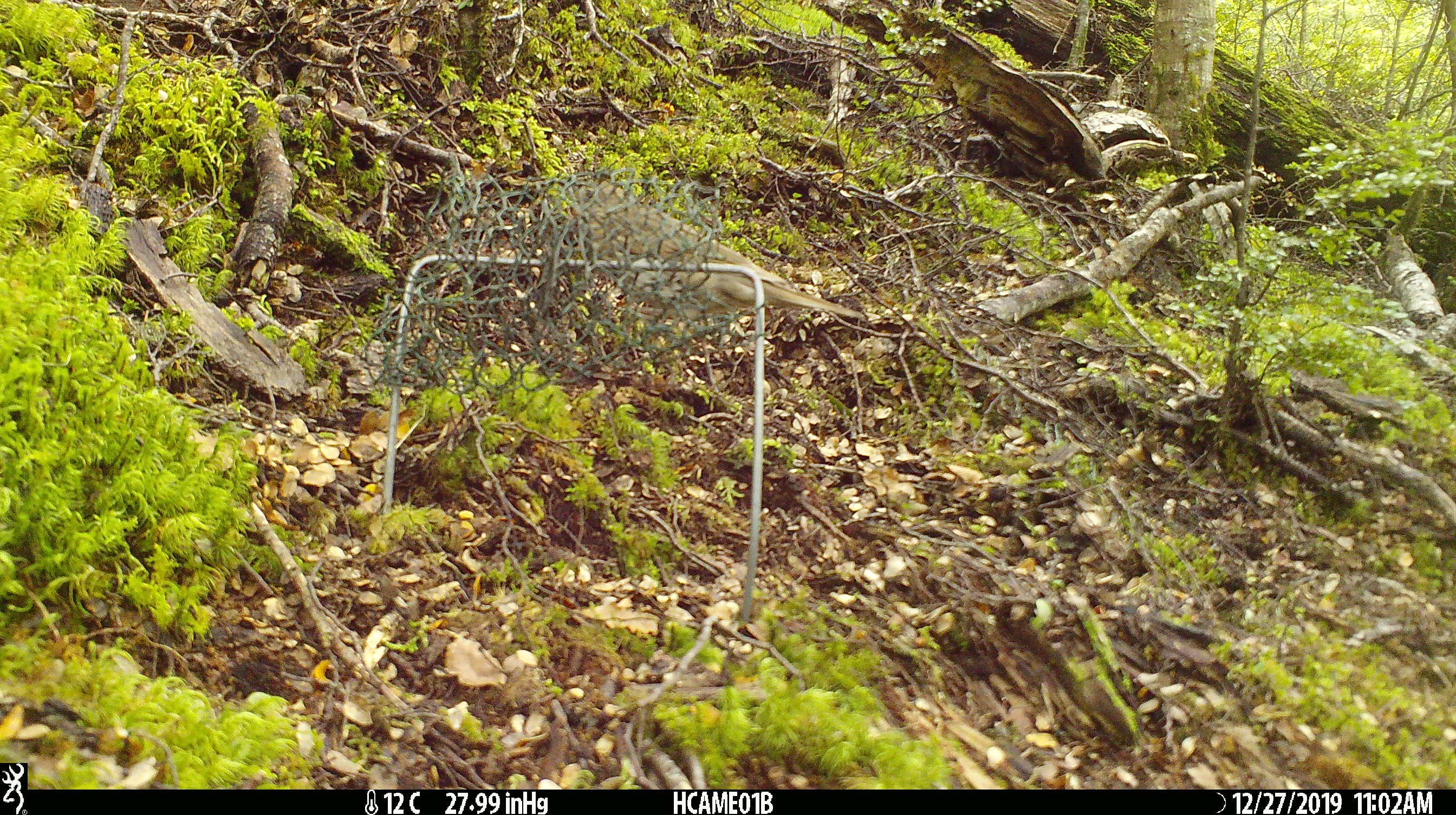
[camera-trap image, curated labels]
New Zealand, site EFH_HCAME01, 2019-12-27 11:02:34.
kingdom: Animalia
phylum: Chordata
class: Aves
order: Passeriformes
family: Turdidae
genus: Turdus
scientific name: Turdus philomelos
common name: song thrush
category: thrush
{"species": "thrush (song thrush) (Turdus philomelos)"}